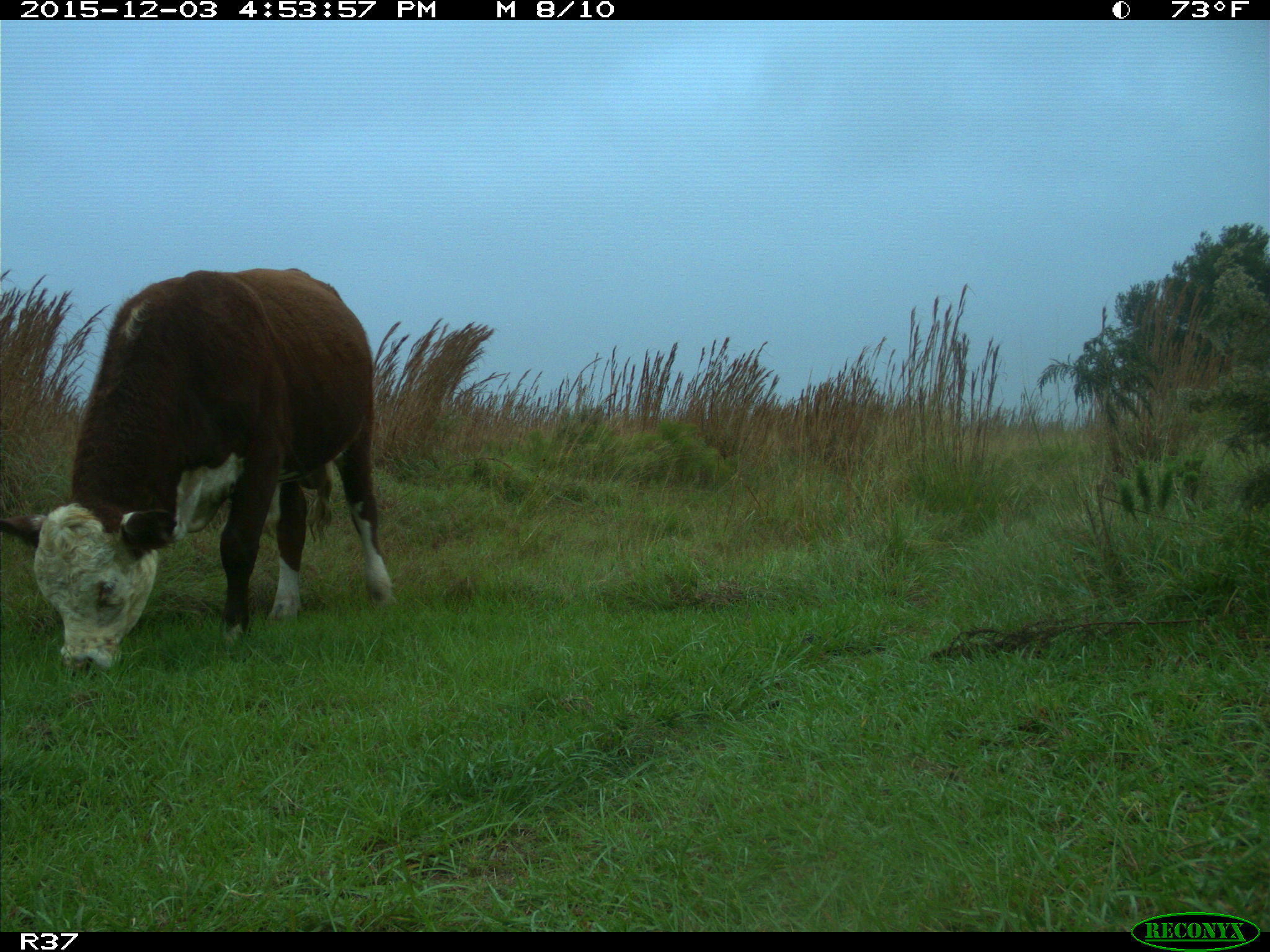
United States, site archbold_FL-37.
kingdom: Animalia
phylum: Chordata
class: Mammalia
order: Artiodactyla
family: Bovidae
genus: Bos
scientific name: Bos taurus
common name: domestic cow